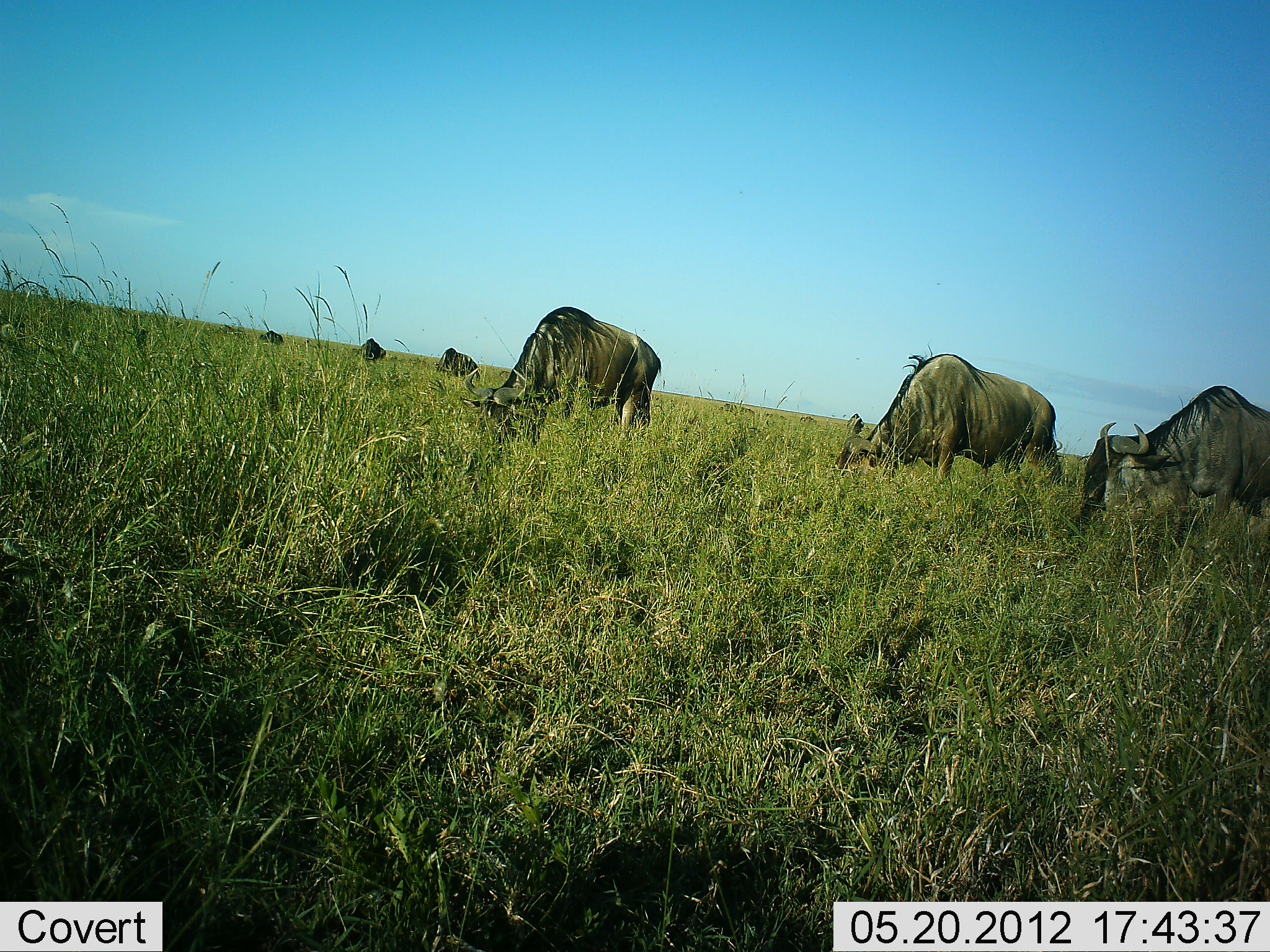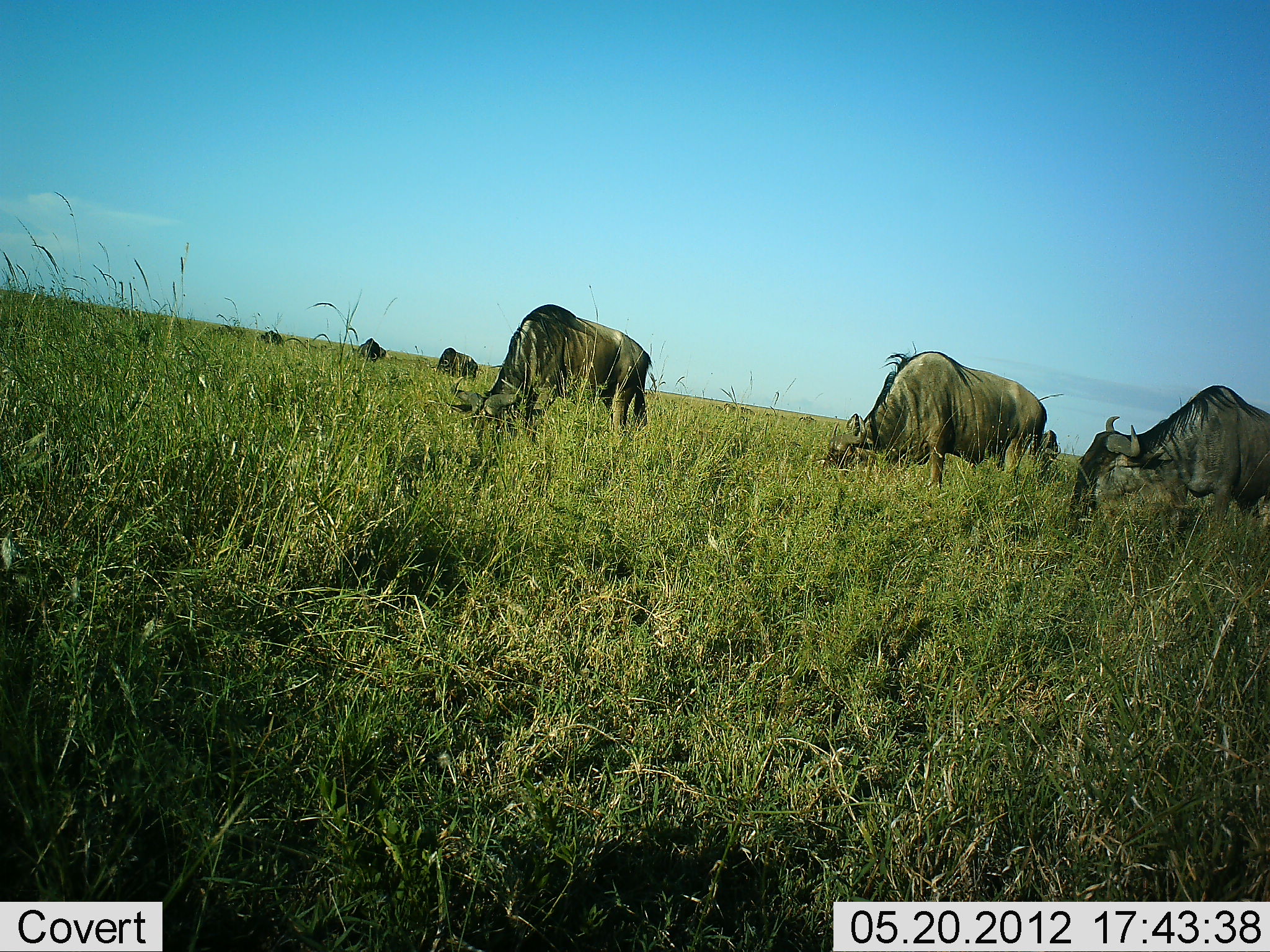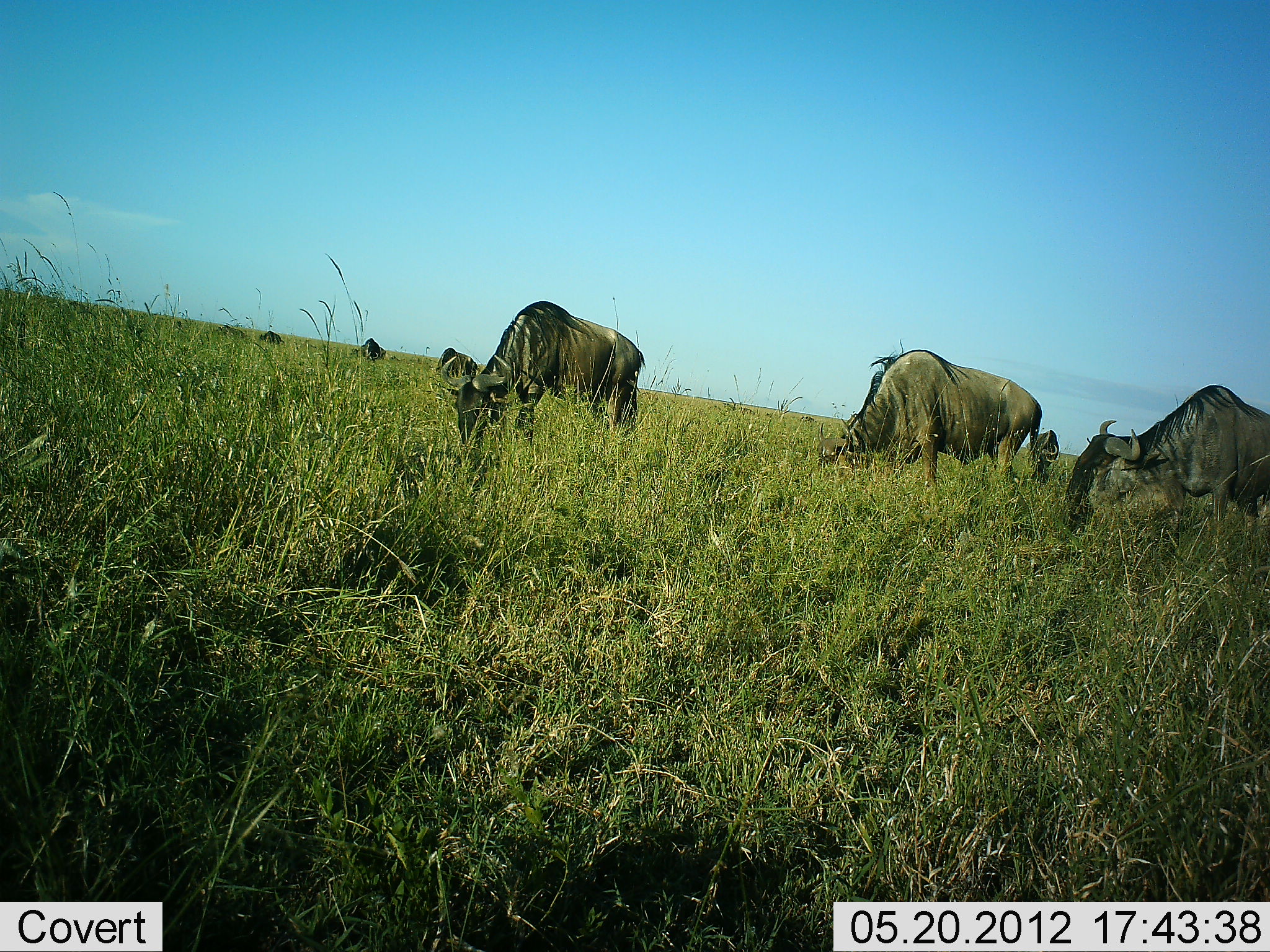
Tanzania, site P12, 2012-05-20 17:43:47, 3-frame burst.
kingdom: Animalia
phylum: Chordata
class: Mammalia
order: Artiodactyla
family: Bovidae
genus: Connochaetes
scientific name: Connochaetes taurinus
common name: blue wildebeest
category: wildebeest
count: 8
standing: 10%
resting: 0%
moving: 20%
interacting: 0%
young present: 0%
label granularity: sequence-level